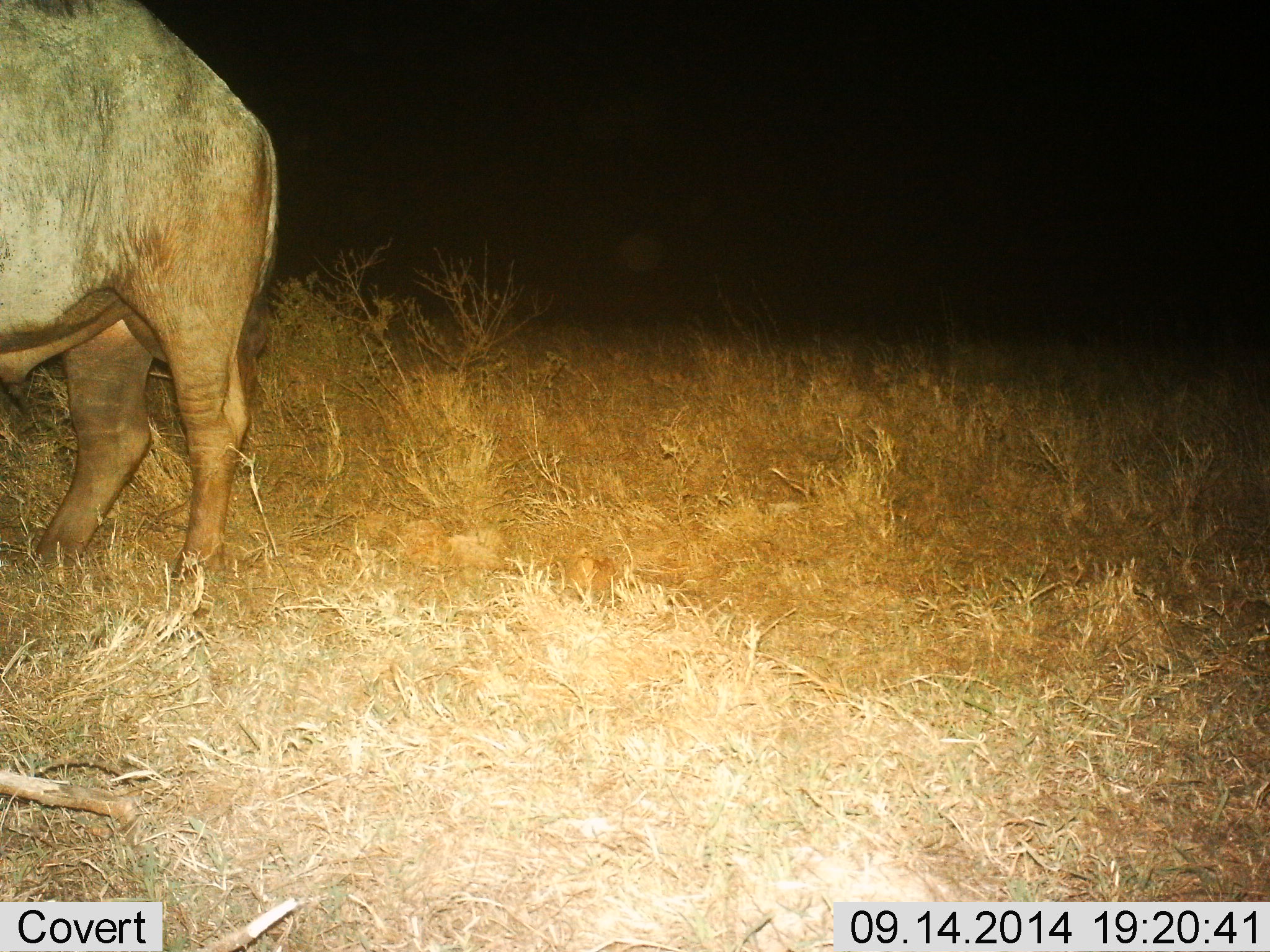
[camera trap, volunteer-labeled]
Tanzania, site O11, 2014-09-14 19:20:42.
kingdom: Animalia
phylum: Chordata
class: Mammalia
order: Artiodactyla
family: Bovidae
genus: Syncerus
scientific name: Syncerus caffer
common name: cape buffalo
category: buffalo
Buffalo (cape buffalo) (Syncerus caffer), count 1. Behavior (volunteer vote fractions): standing 90%, resting 0%, moving 10%, interacting 0%. Young present (vote fraction): 0%. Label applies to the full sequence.